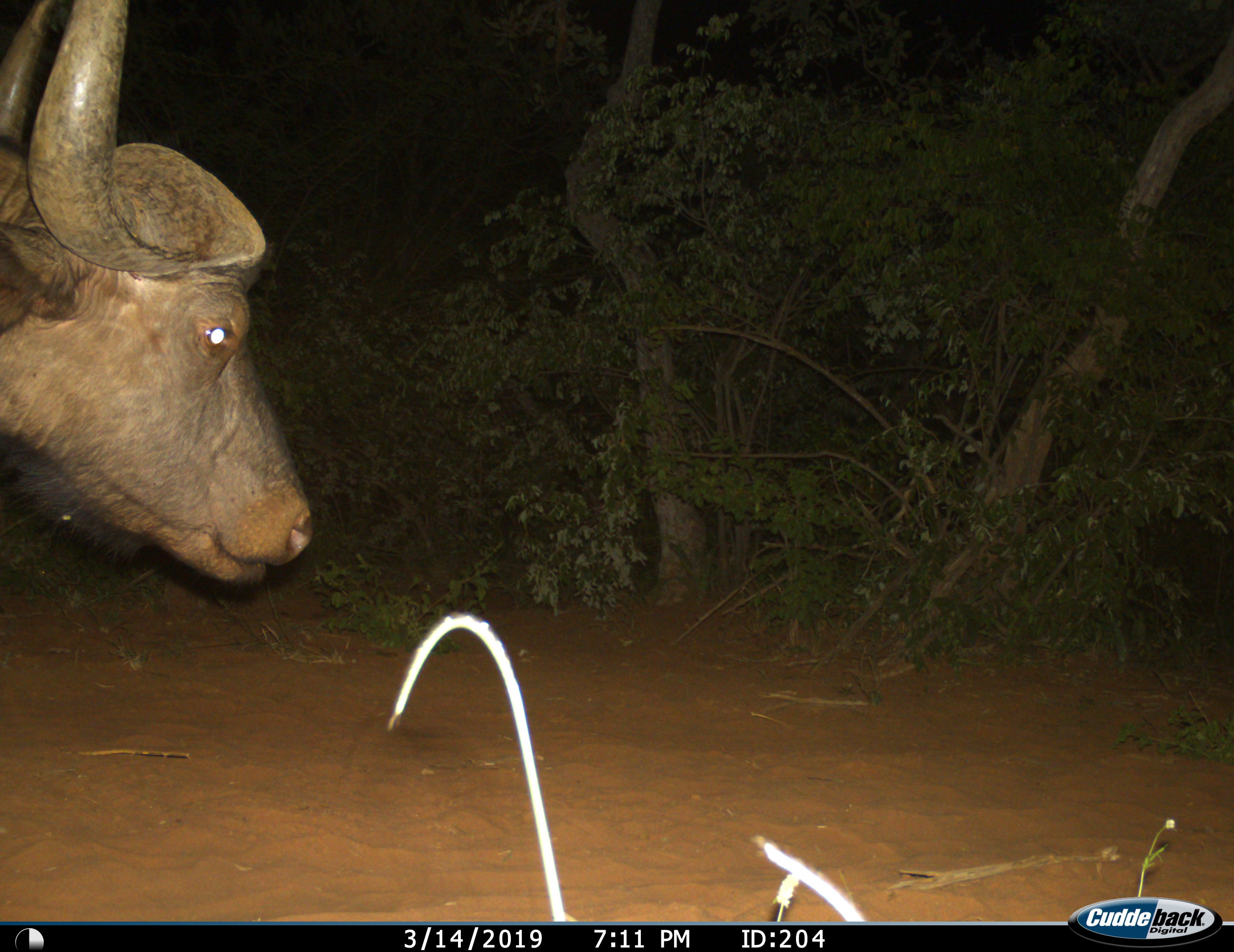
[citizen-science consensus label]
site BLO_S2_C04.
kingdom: Animalia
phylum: Chordata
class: Mammalia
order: Artiodactyla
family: Bovidae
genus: Syncerus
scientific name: Syncerus caffer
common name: african buffalo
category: buffalo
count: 1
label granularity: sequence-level